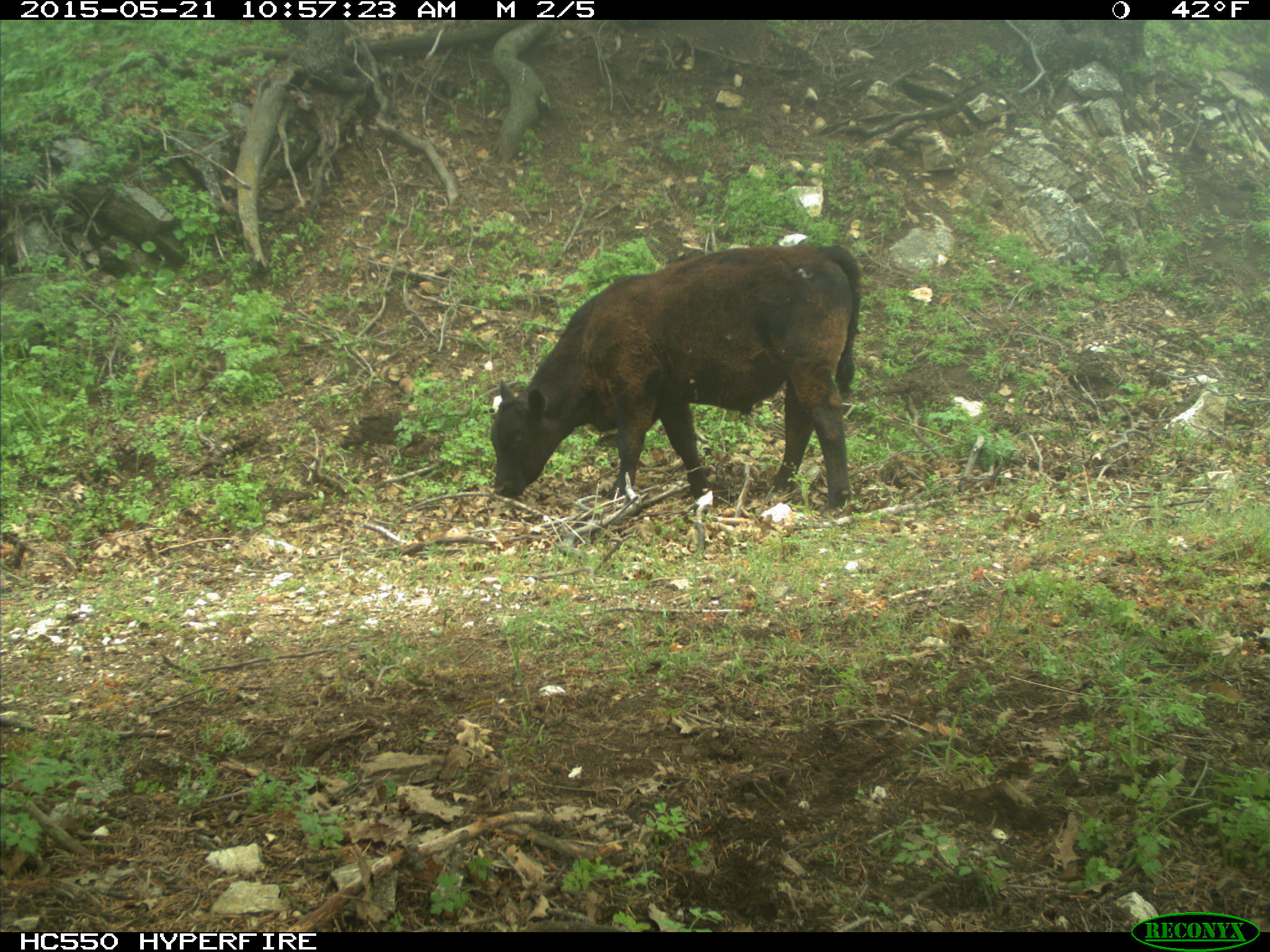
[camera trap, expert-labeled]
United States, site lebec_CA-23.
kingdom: Animalia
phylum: Chordata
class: Mammalia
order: Artiodactyla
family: Bovidae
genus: Bos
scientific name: Bos taurus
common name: domestic cow